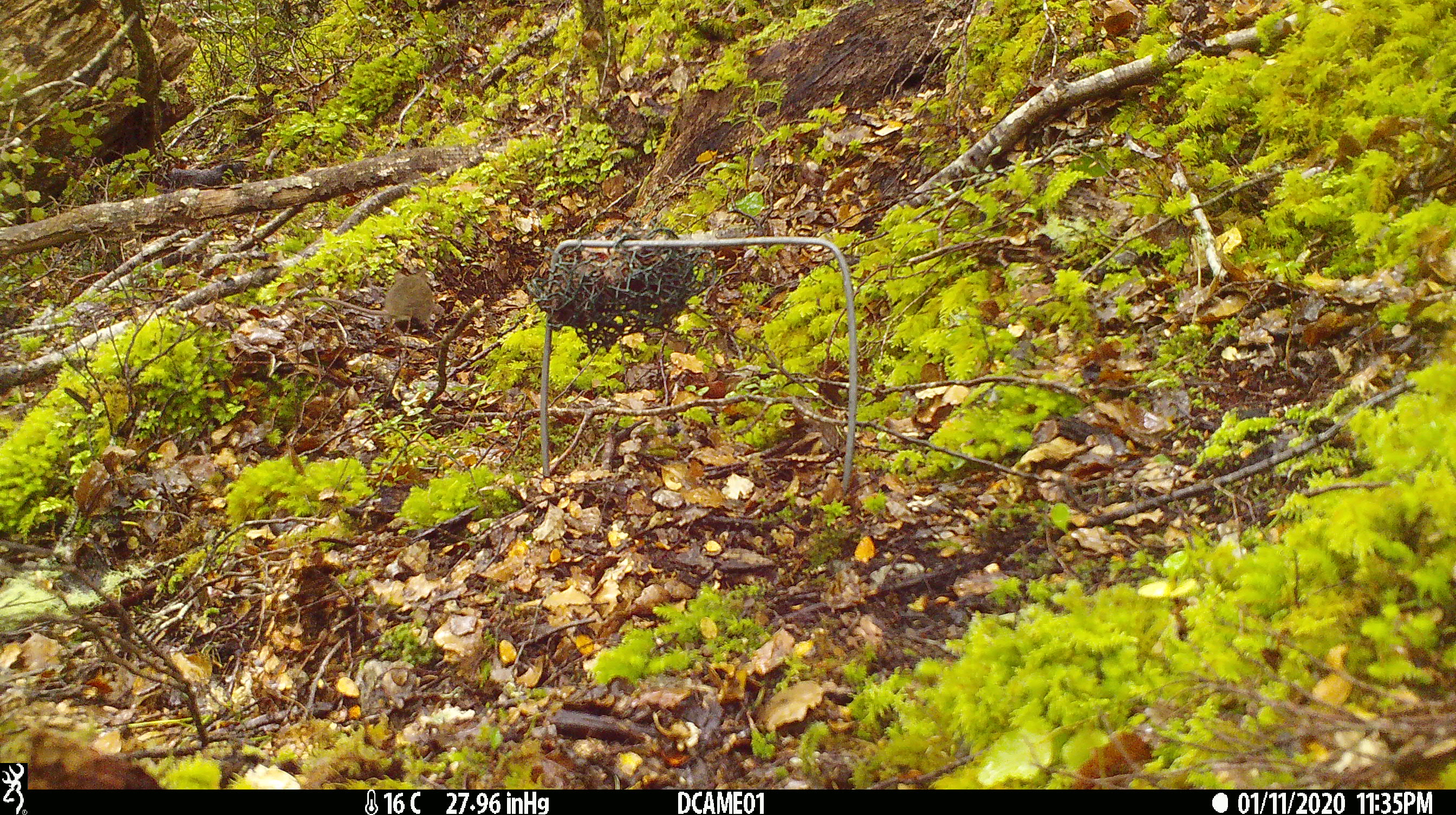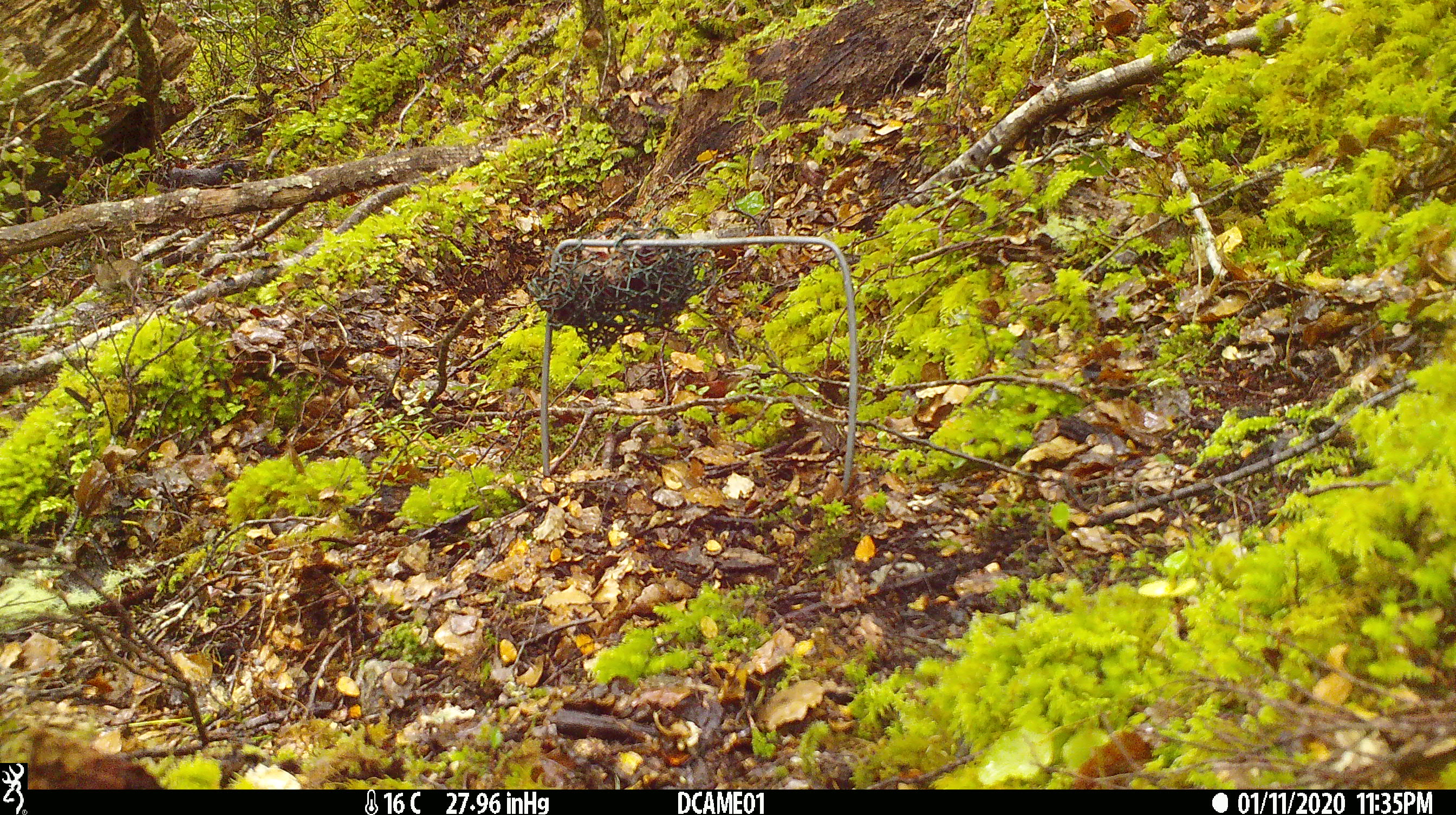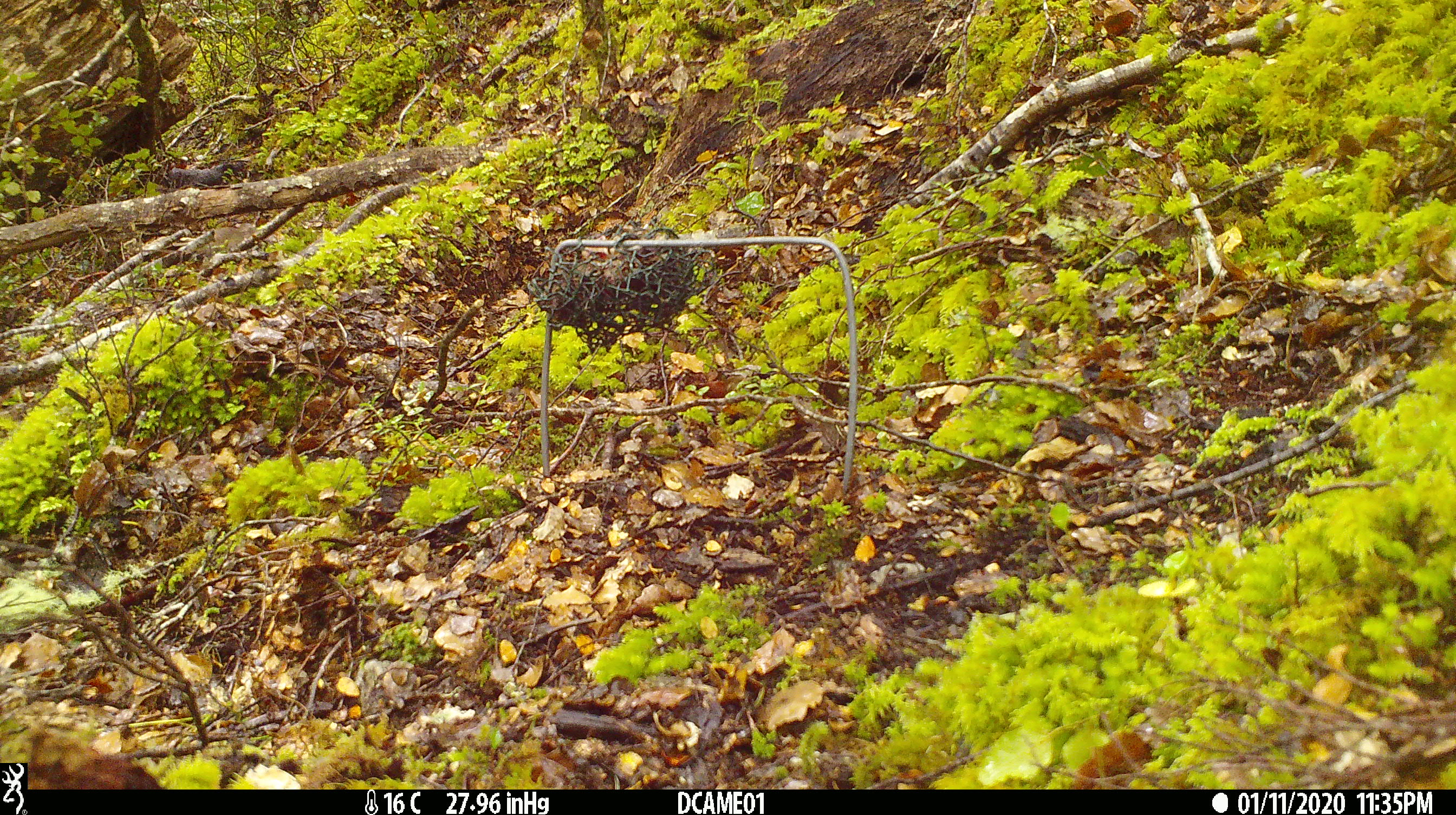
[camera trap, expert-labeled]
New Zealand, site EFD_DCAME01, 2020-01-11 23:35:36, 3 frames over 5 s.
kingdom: Animalia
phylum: Chordata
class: Mammalia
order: Rodentia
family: Muridae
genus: Mus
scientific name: Mus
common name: mouse